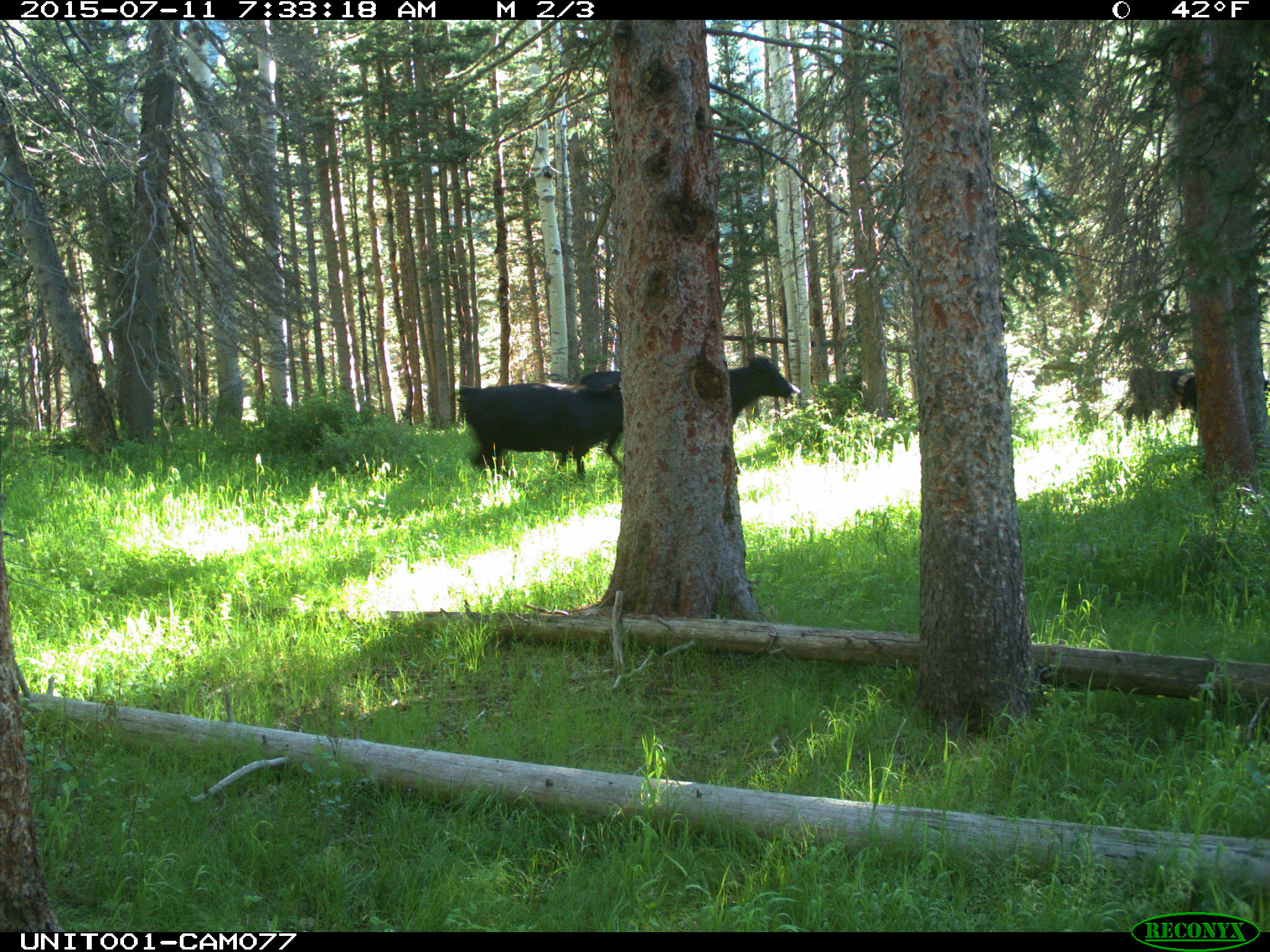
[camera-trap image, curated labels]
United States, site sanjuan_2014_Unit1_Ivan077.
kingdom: Animalia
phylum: Chordata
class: Mammalia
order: Artiodactyla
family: Bovidae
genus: Bos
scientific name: Bos taurus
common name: domestic cow